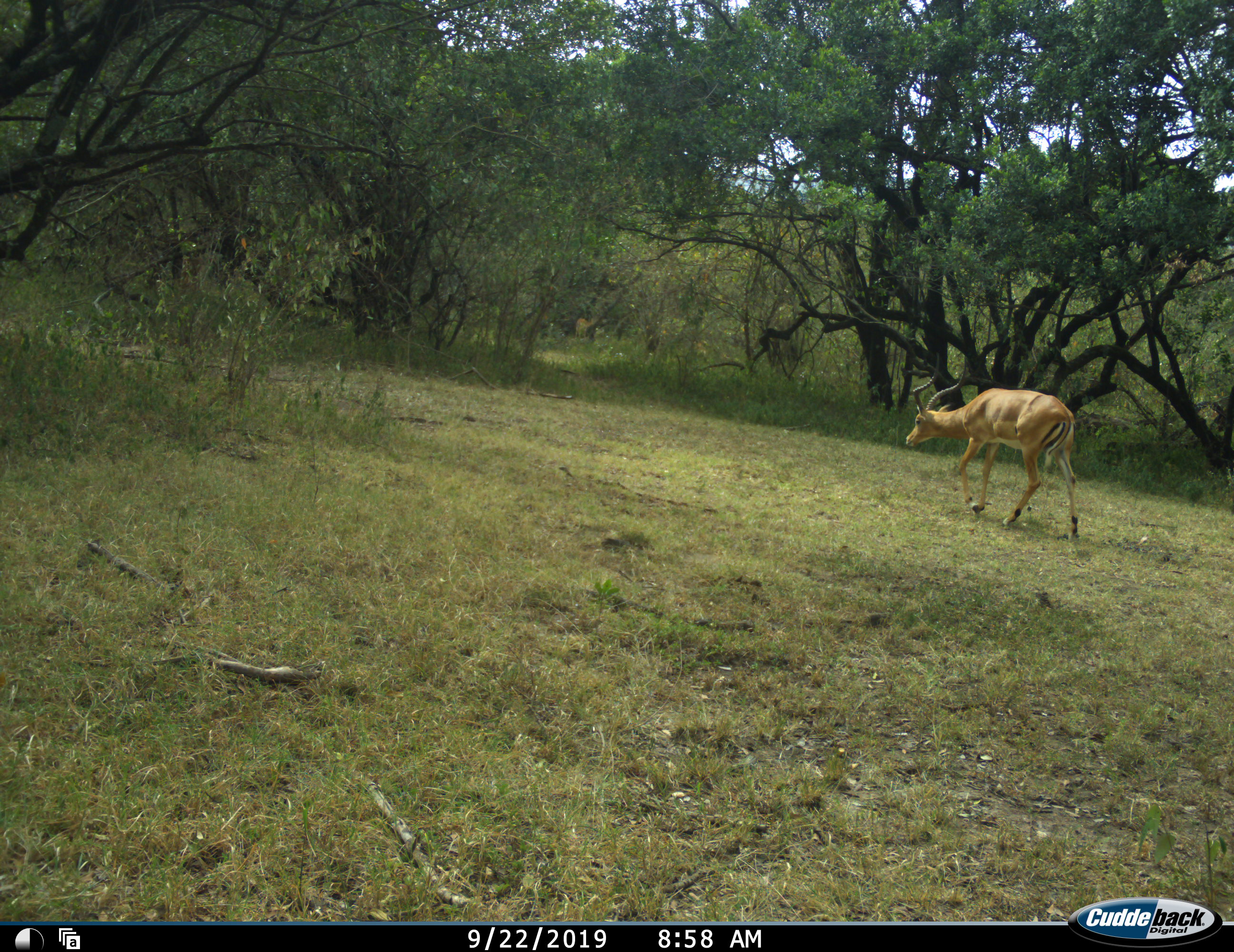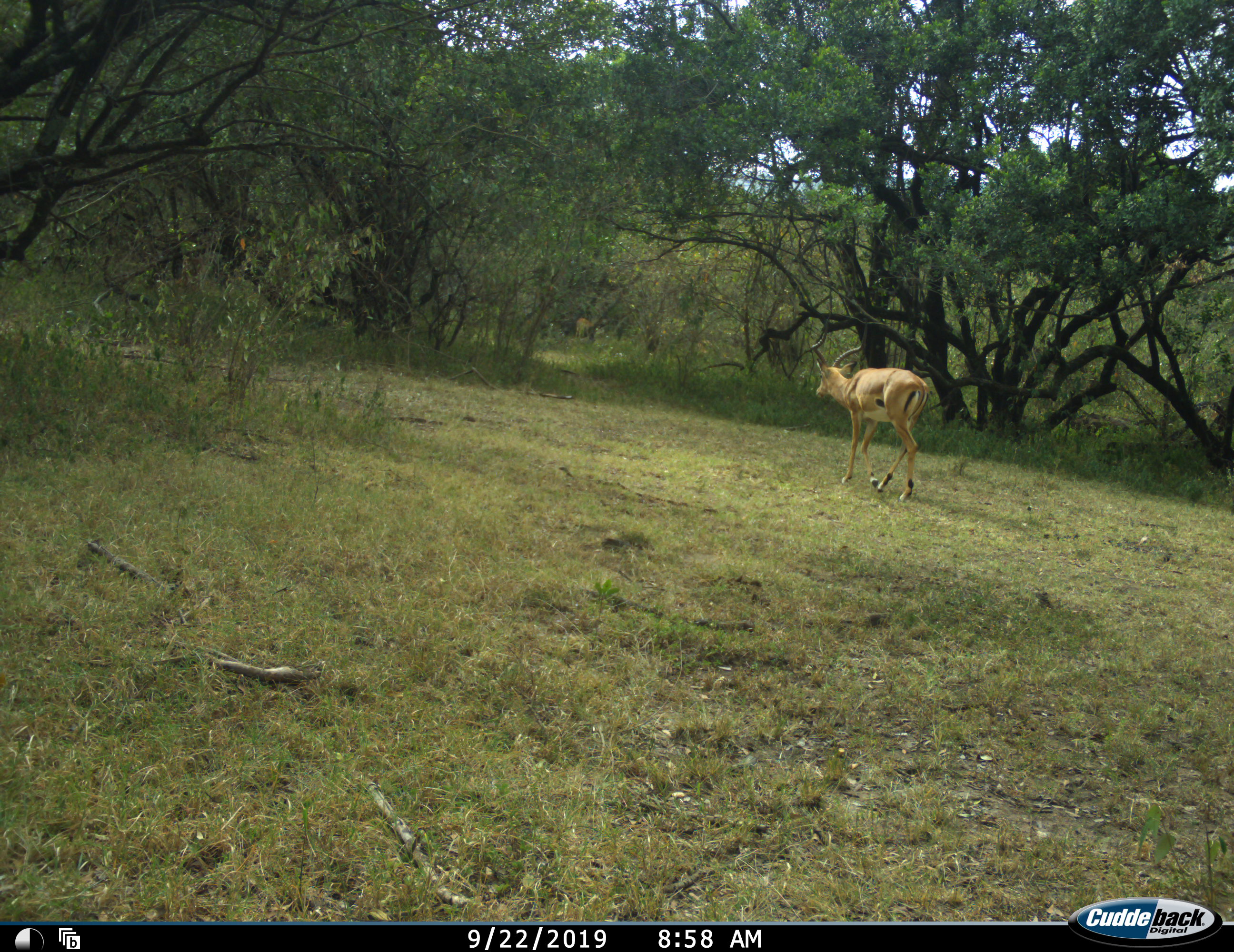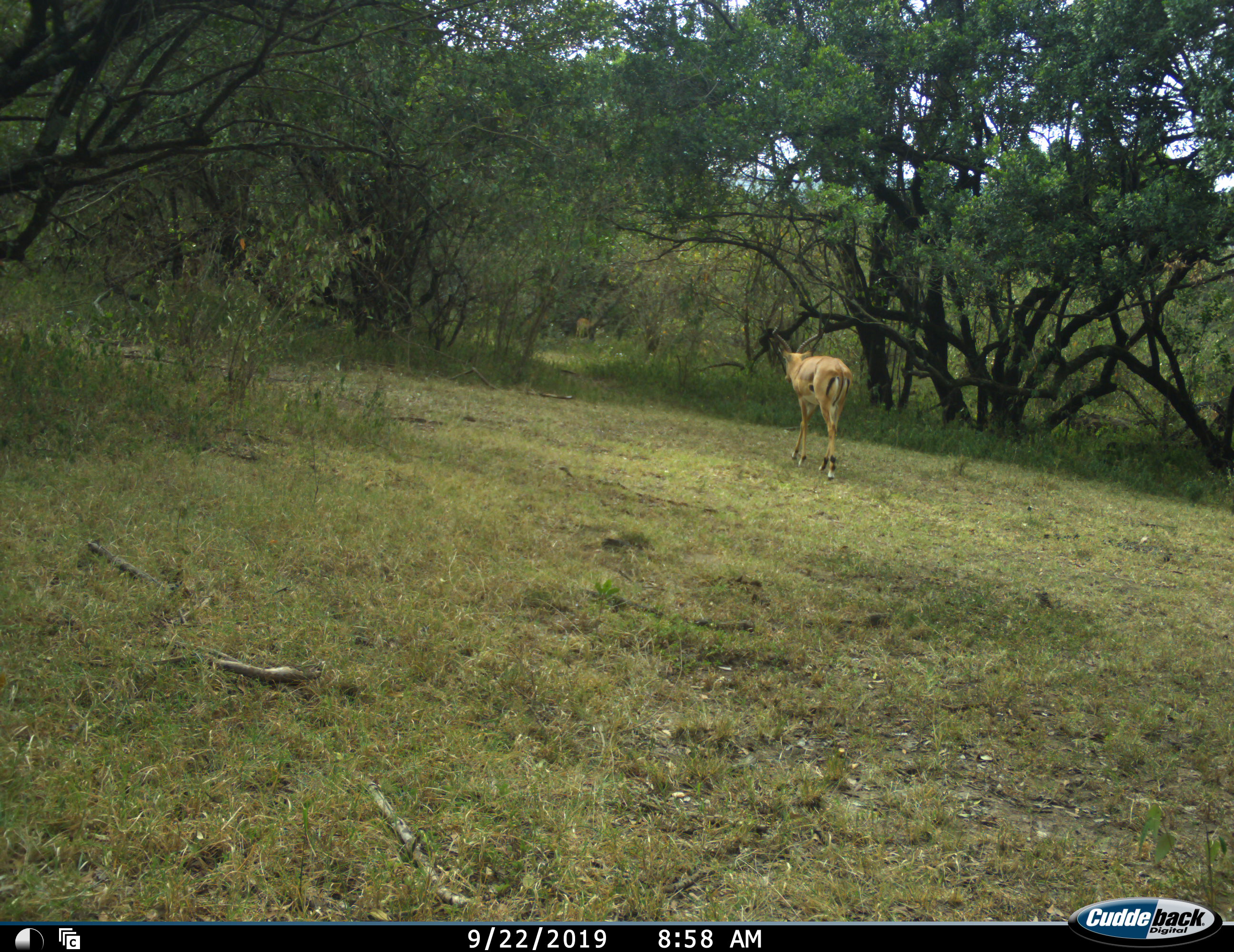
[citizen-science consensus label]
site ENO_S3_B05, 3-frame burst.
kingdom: Animalia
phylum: Chordata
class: Mammalia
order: Artiodactyla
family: Bovidae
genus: Aepyceros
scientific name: Aepyceros melampus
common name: impala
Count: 1.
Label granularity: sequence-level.